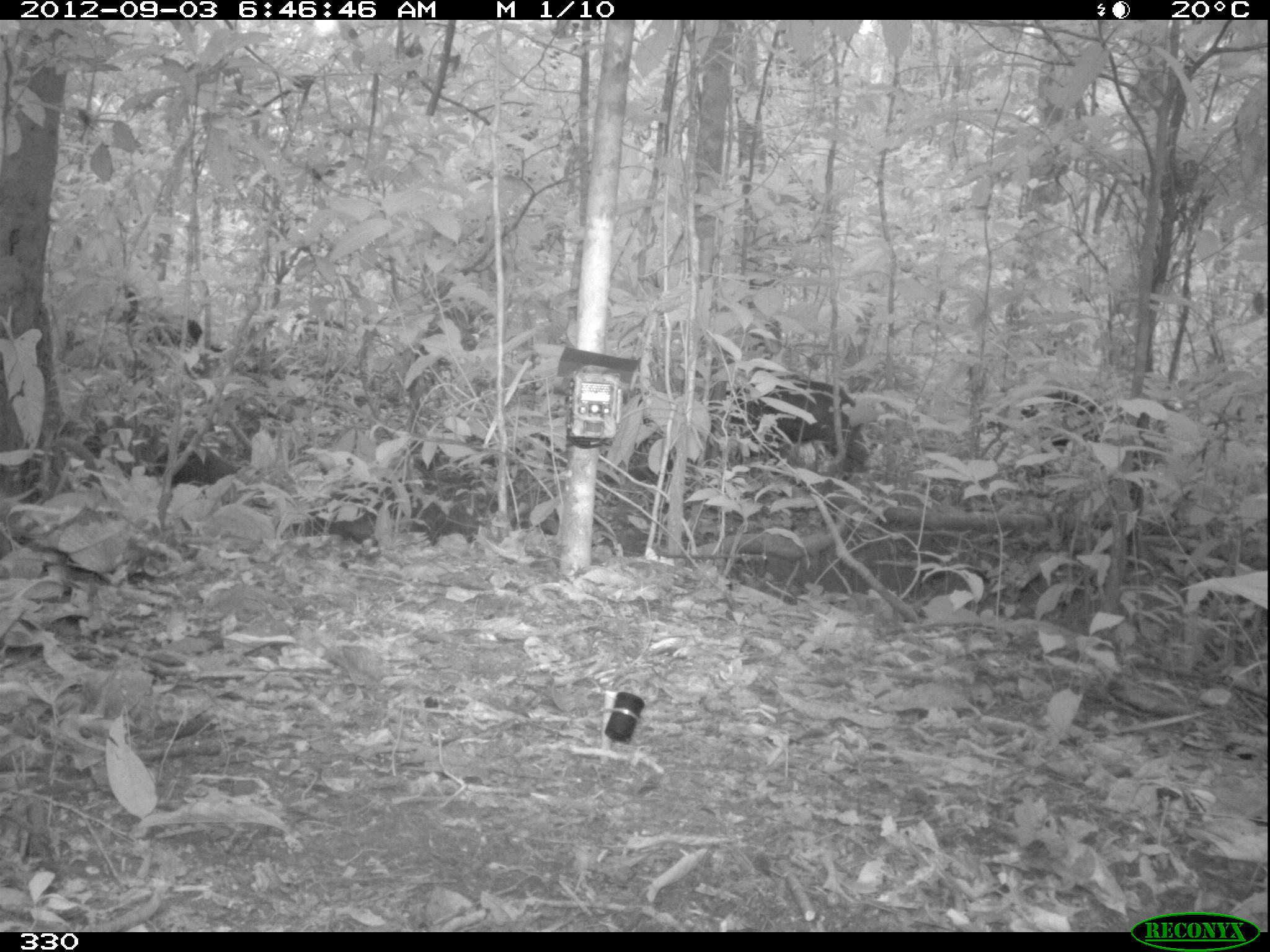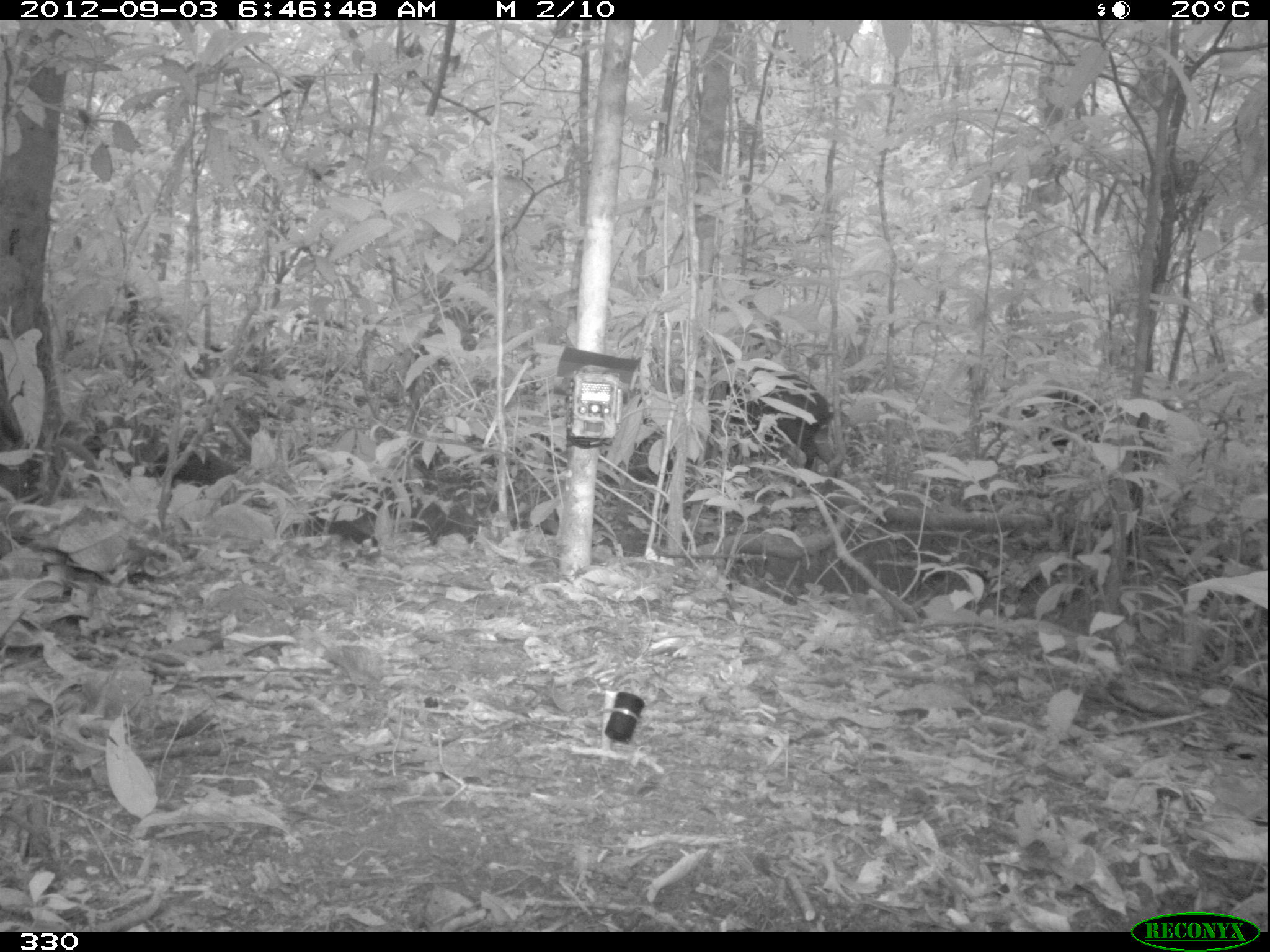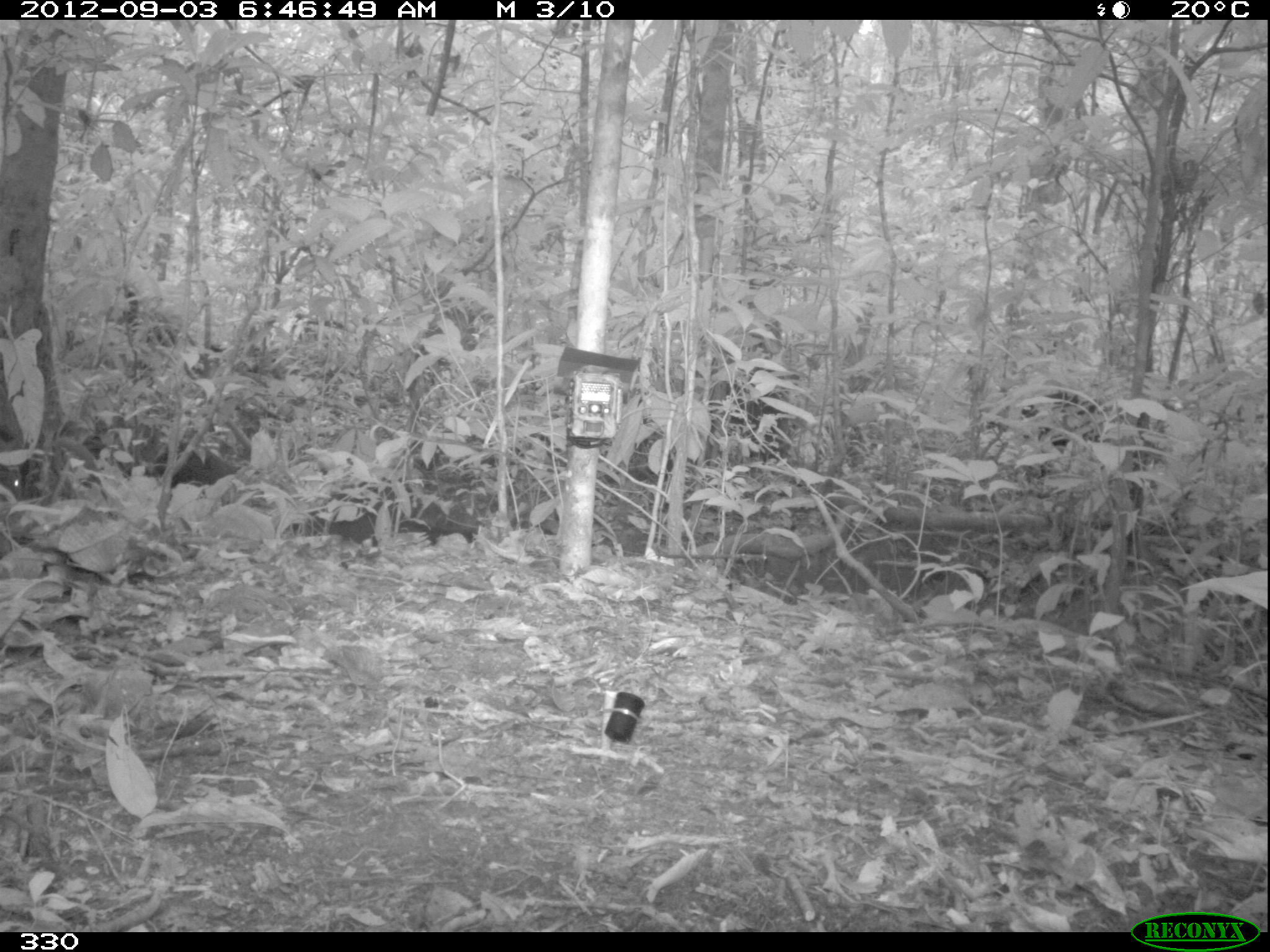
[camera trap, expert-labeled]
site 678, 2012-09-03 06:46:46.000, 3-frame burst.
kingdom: Animalia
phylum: Chordata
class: Mammalia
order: Artiodactyla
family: Tayassuidae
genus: Tayassu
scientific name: Tayassu pecari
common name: white-lipped peccary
Tayassu pecari (white-lipped peccary).